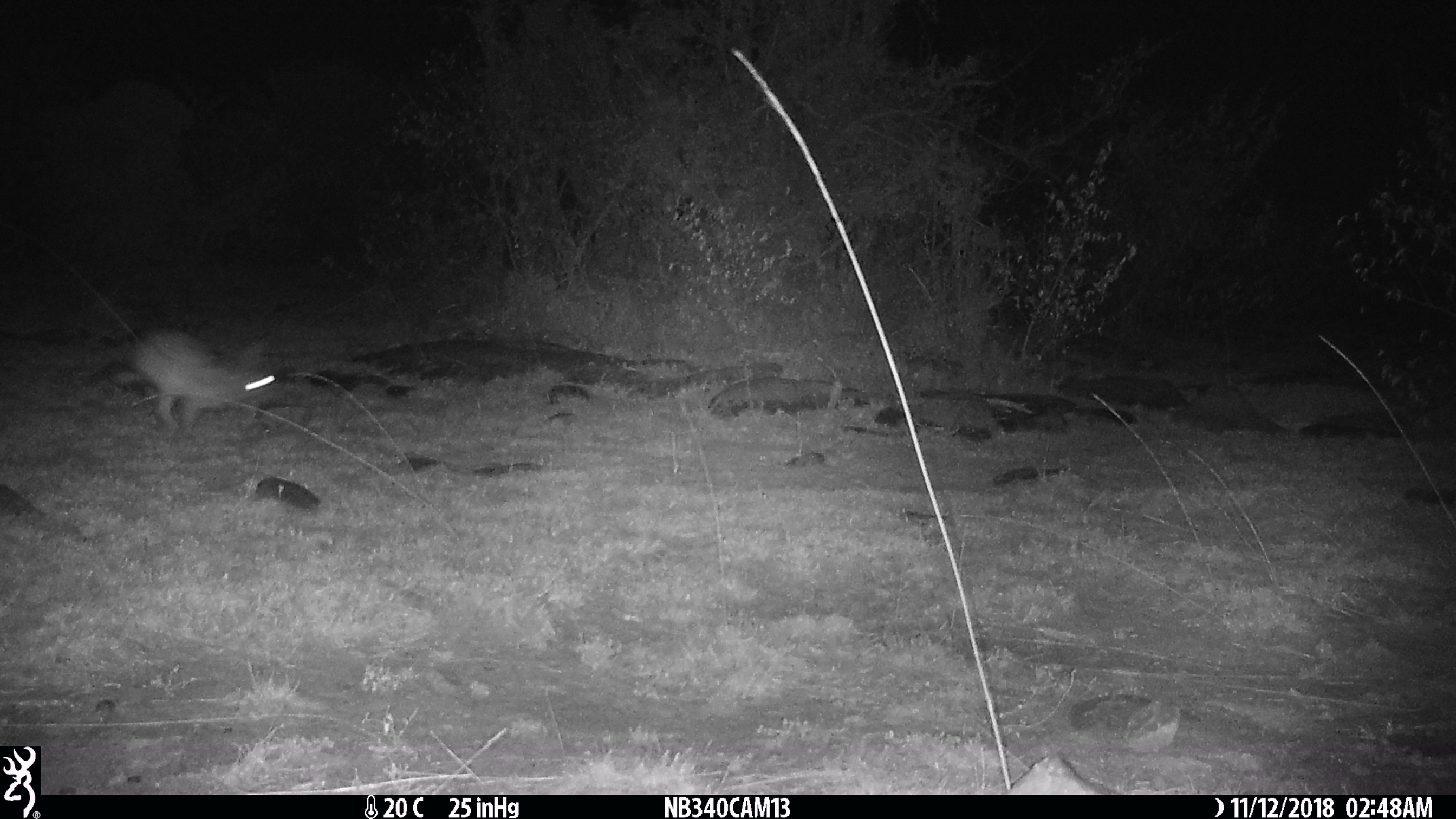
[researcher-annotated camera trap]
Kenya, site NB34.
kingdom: Animalia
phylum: Chordata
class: Mammalia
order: Lagomorpha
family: Leporidae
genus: Lepus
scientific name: Lepus capensis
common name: cape hare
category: hare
Hare (cape hare) (Lepus capensis).